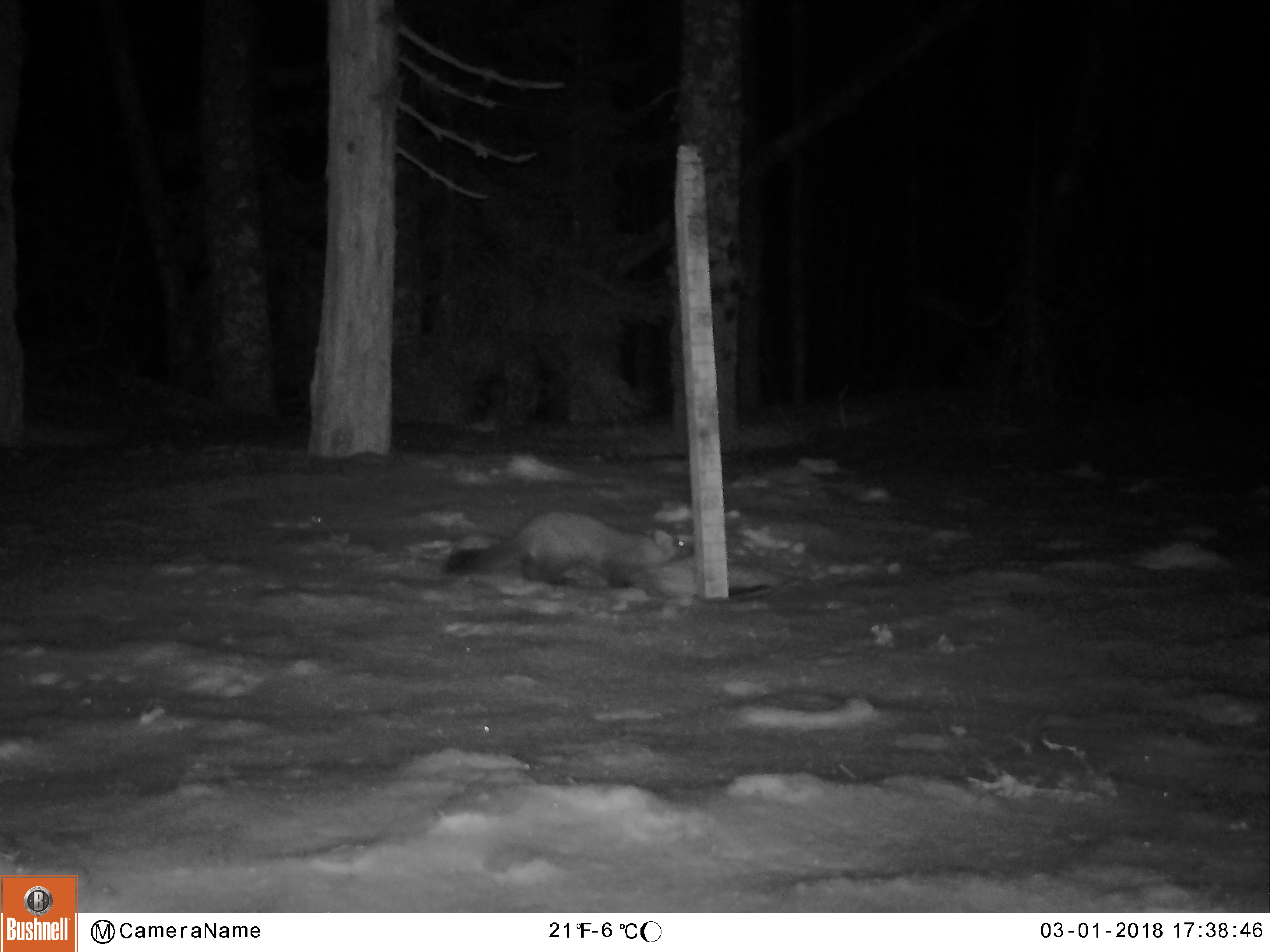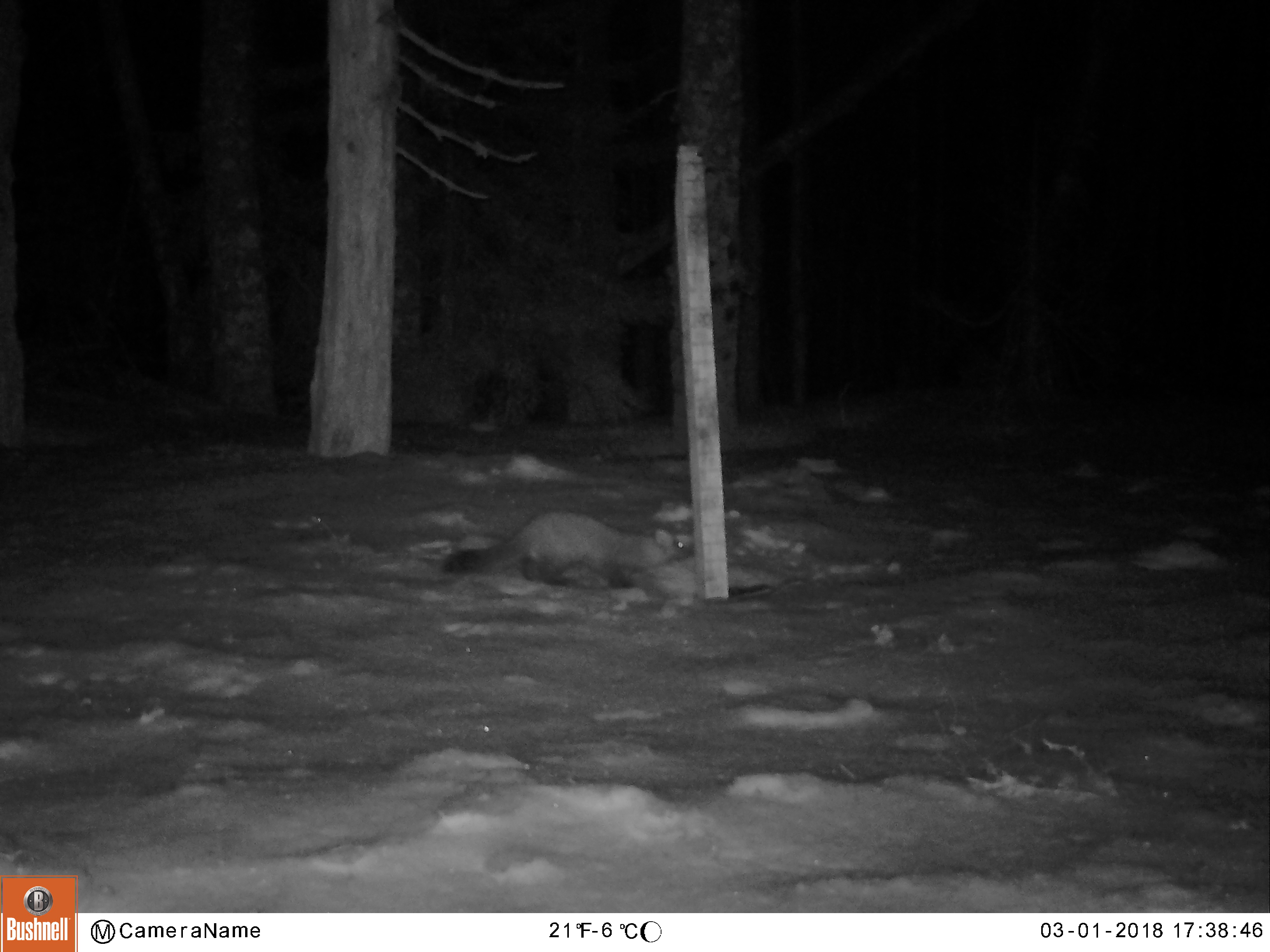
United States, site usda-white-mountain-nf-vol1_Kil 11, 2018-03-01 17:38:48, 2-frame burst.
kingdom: Animalia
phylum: Chordata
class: Mammalia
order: Carnivora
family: Mustelidae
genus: Martes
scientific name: Martes americana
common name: american marten